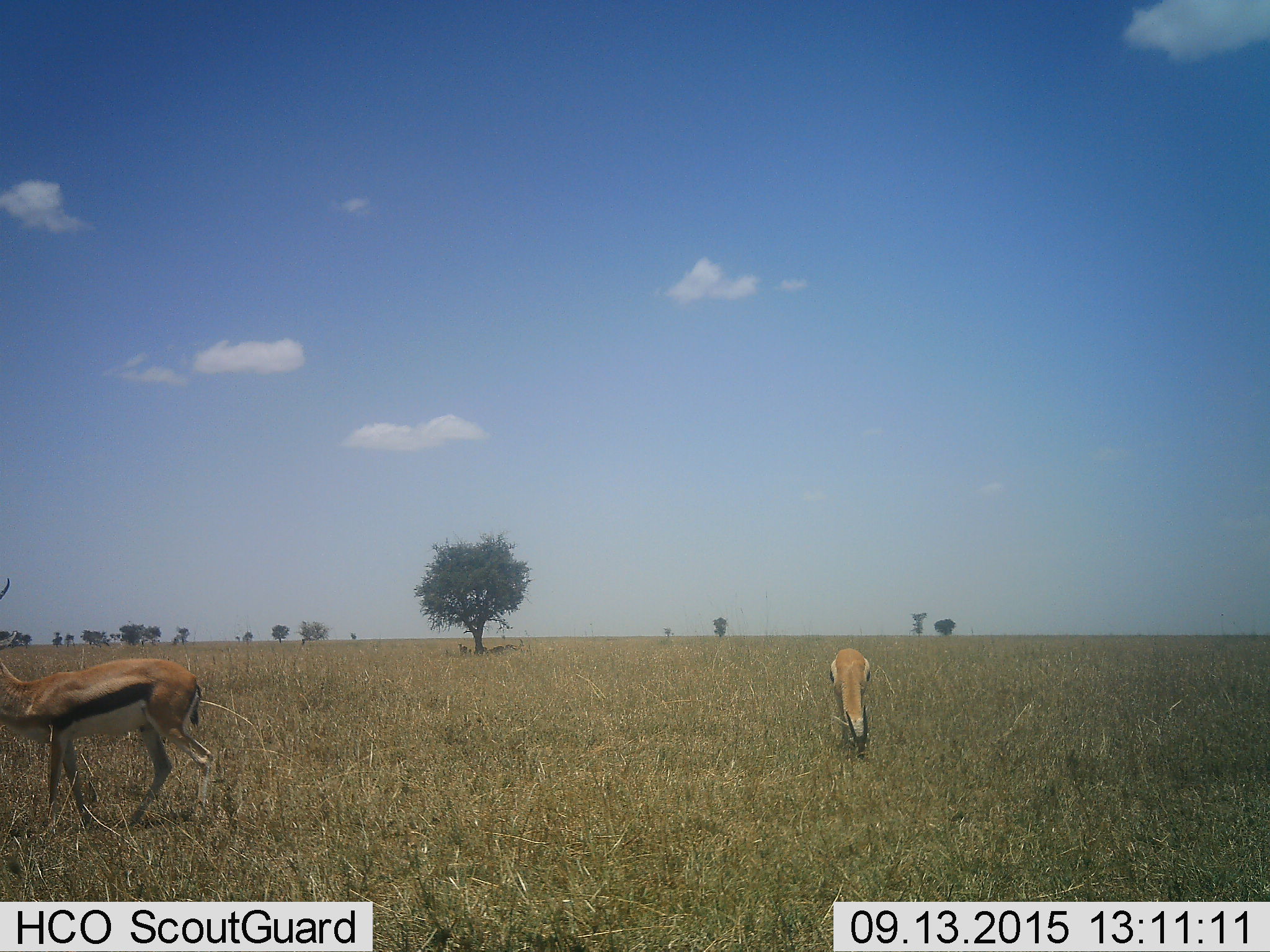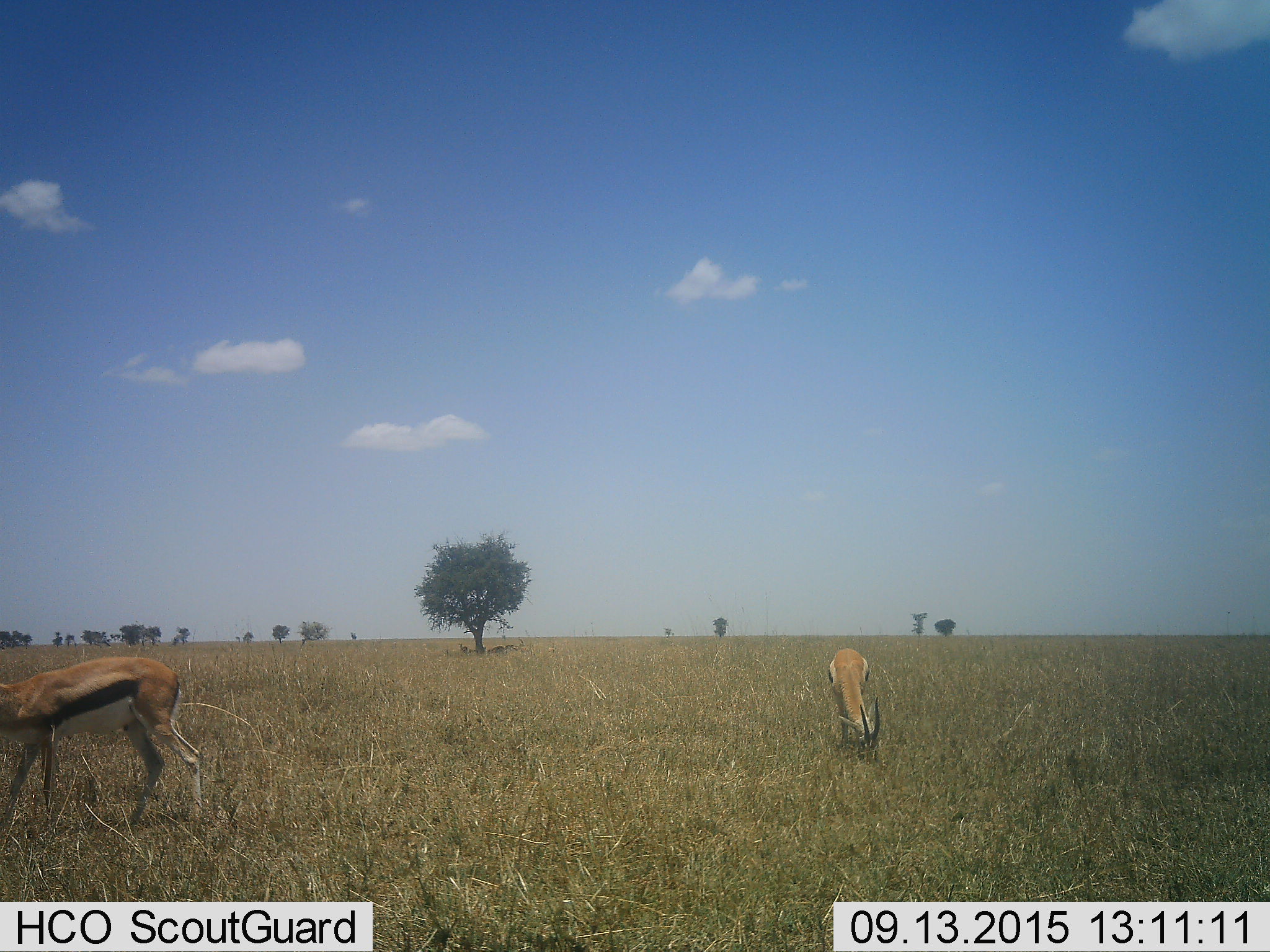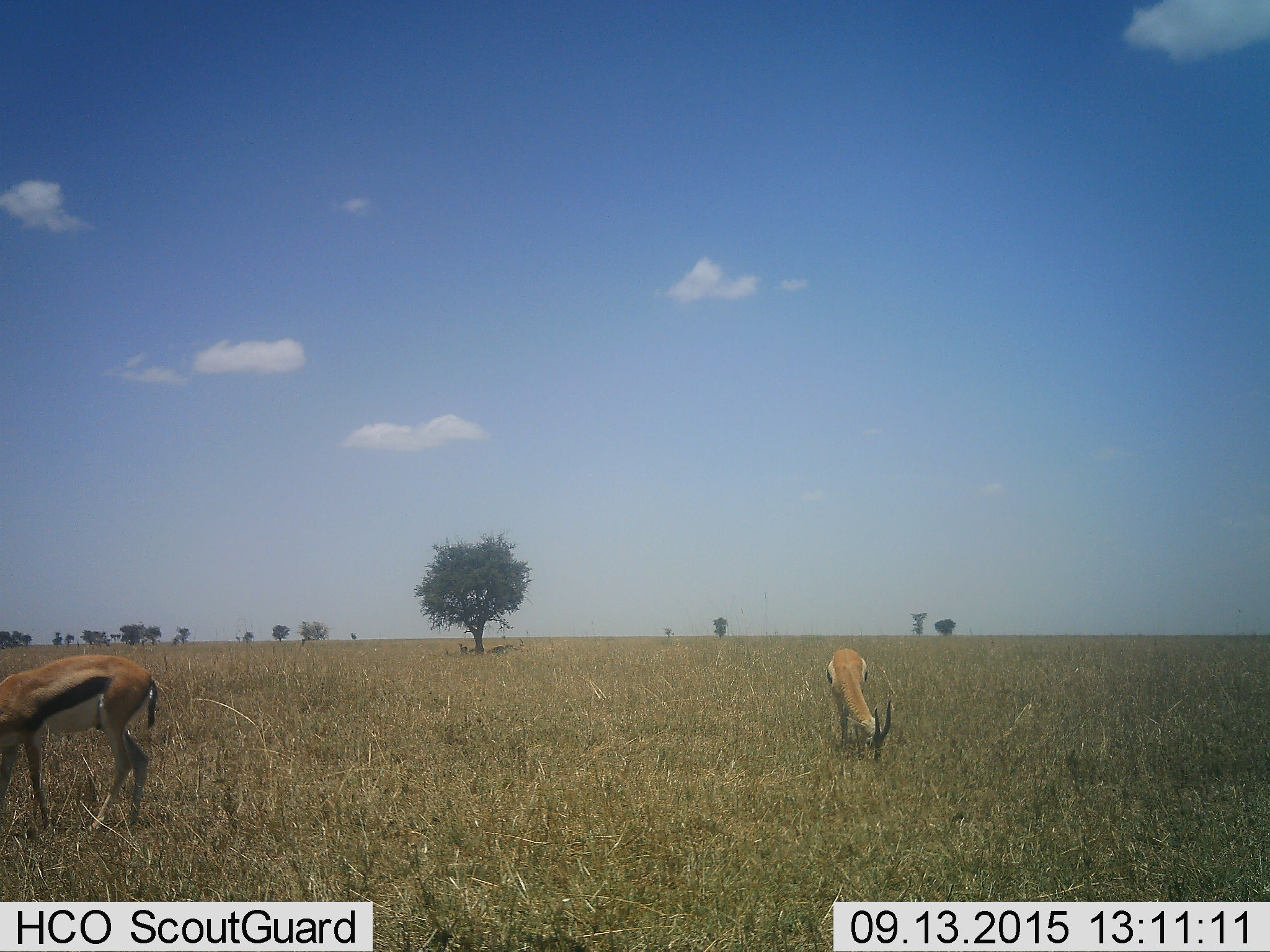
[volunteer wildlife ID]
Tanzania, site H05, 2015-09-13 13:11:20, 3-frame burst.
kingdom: Animalia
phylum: Chordata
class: Mammalia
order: Artiodactyla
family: Bovidae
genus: Eudorcas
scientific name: Eudorcas thomsonii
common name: thomson's gazelle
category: gazellethomsons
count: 2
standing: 67%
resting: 22%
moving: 56%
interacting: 0%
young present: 0%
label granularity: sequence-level